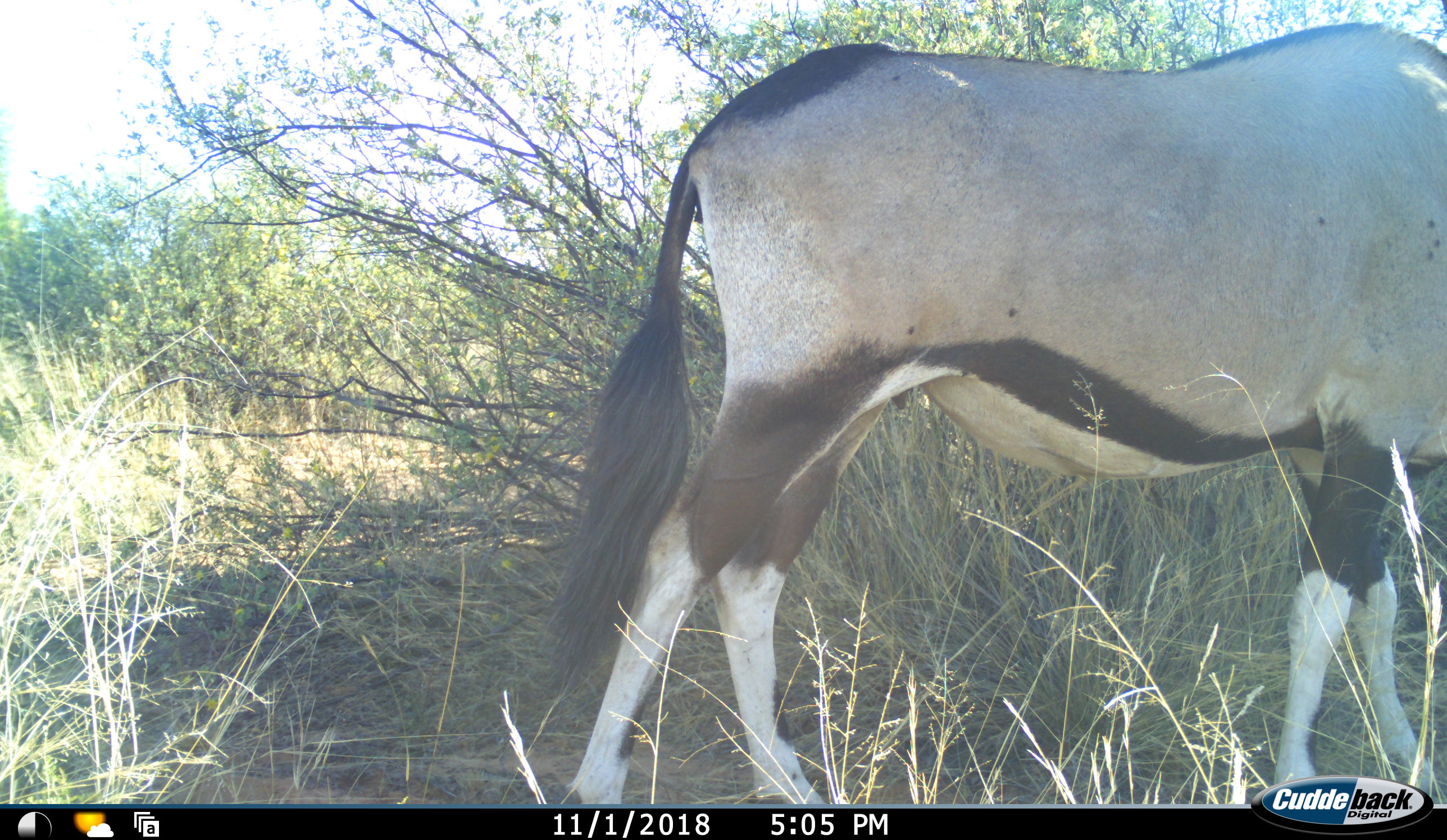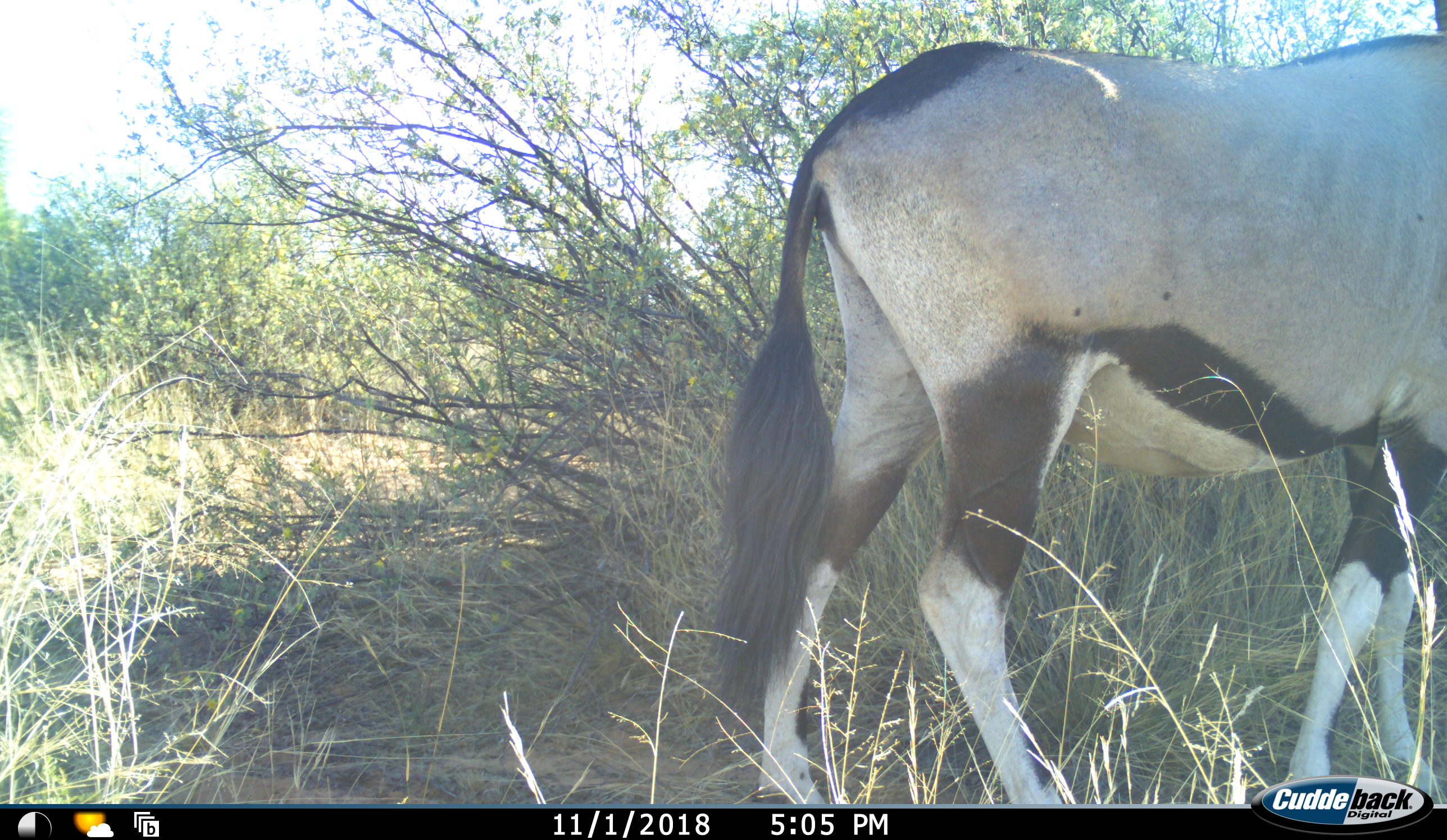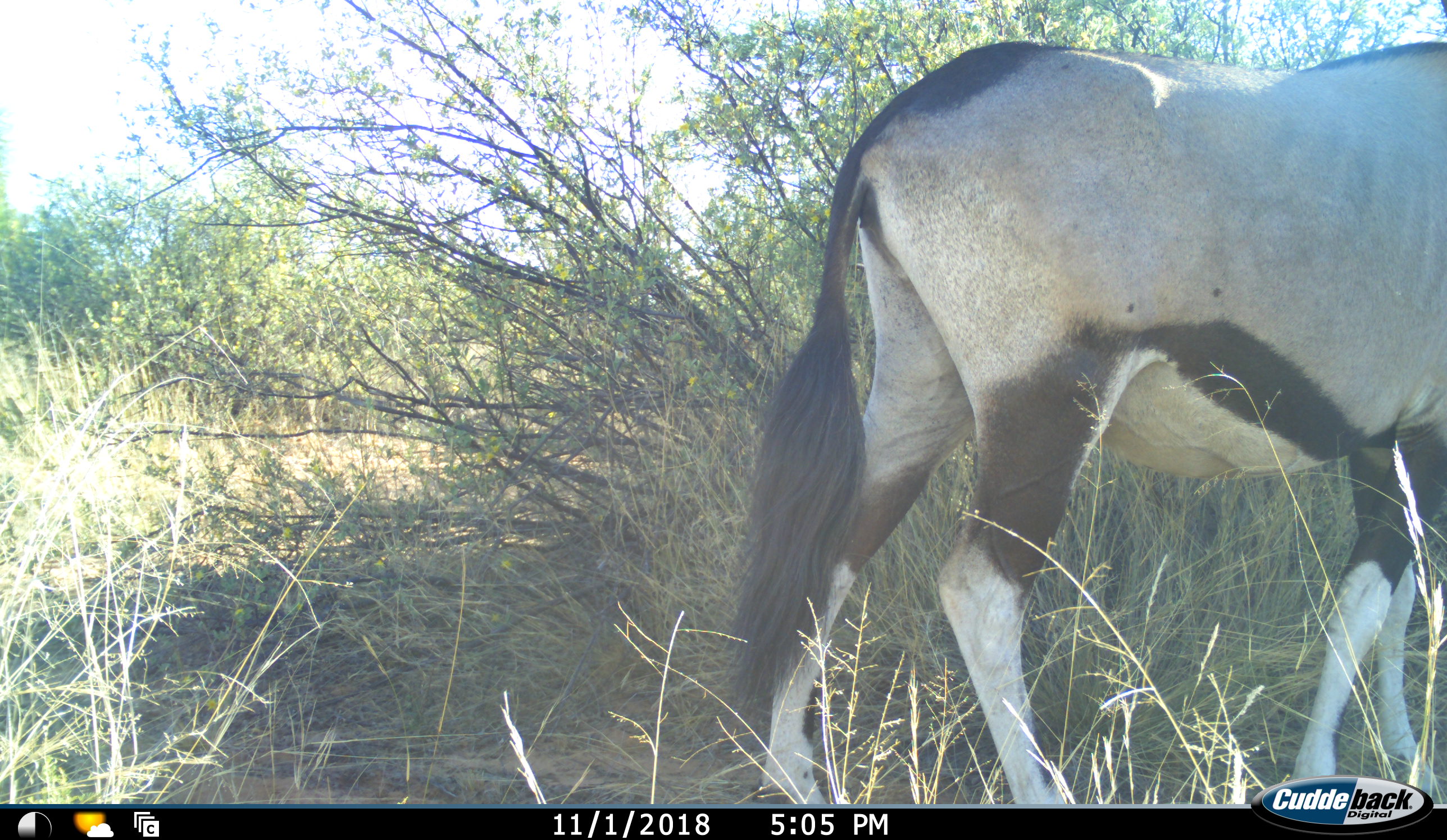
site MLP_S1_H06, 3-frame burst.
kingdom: Animalia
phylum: Chordata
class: Mammalia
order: Artiodactyla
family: Bovidae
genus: Oryx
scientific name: Oryx gazella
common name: gemsbok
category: oryx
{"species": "oryx (gemsbok) (Oryx gazella)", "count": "1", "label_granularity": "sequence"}